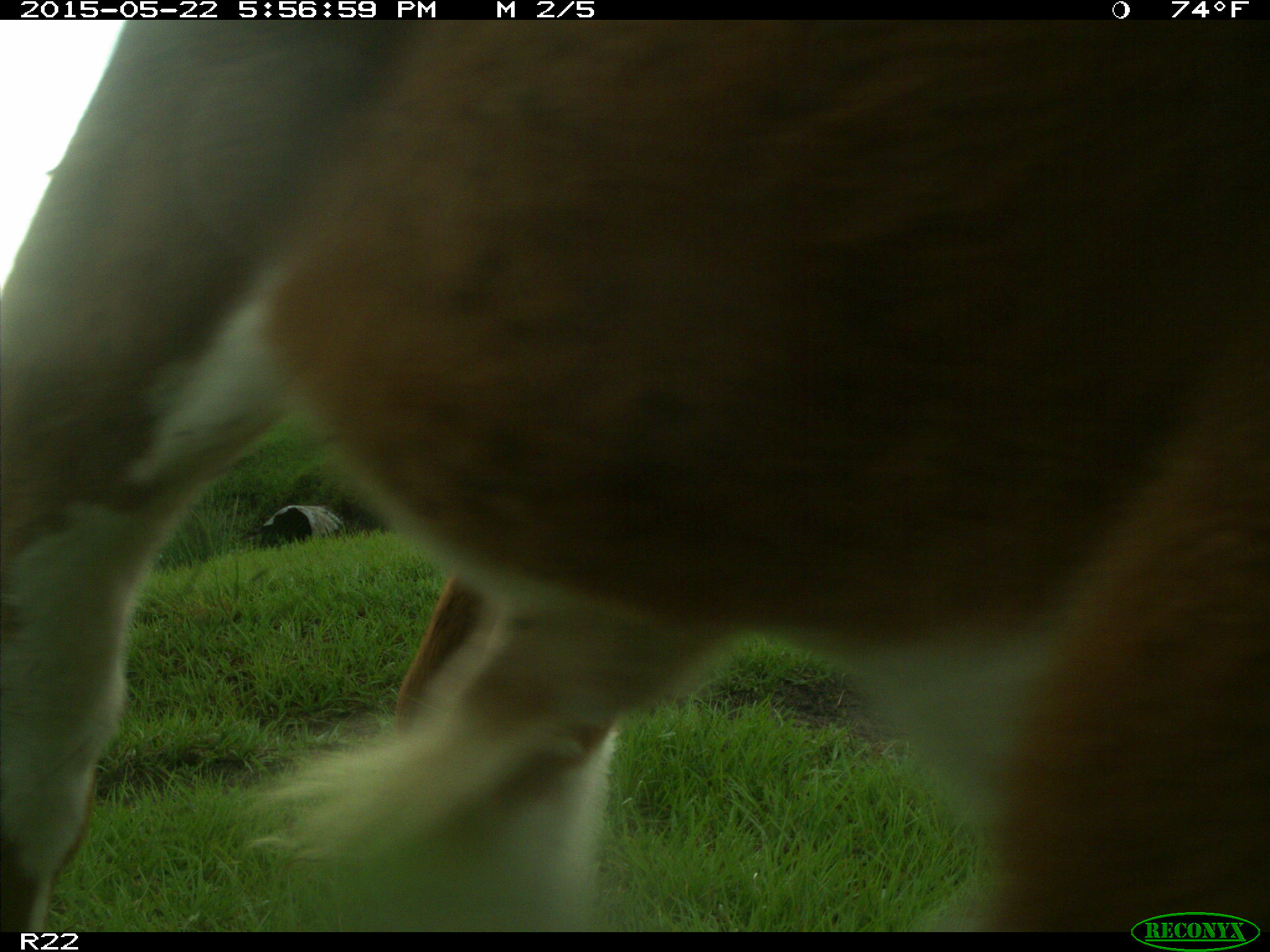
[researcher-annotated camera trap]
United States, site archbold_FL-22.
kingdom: Animalia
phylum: Chordata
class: Mammalia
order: Artiodactyla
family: Bovidae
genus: Bos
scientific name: Bos taurus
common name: domestic cow